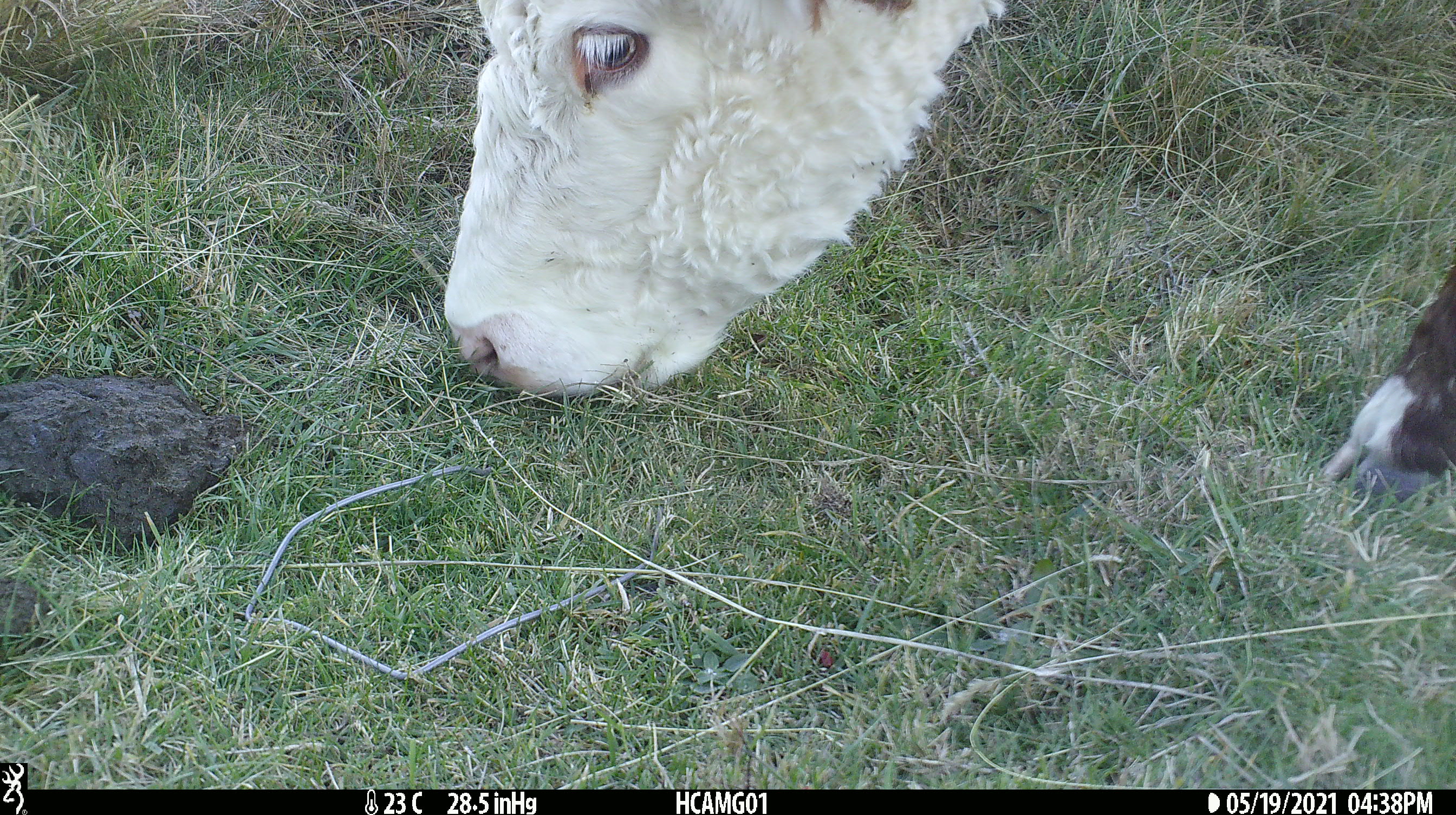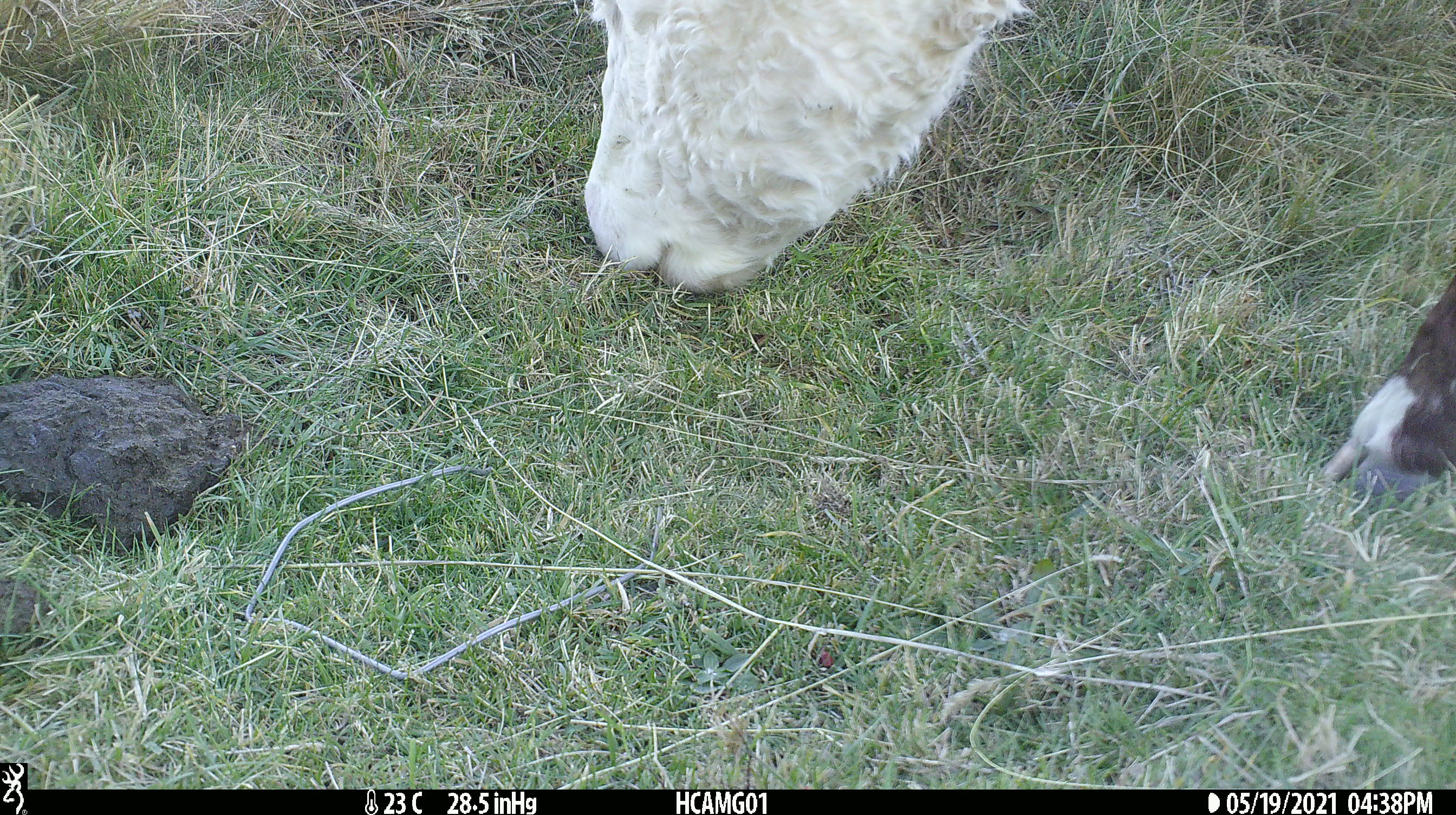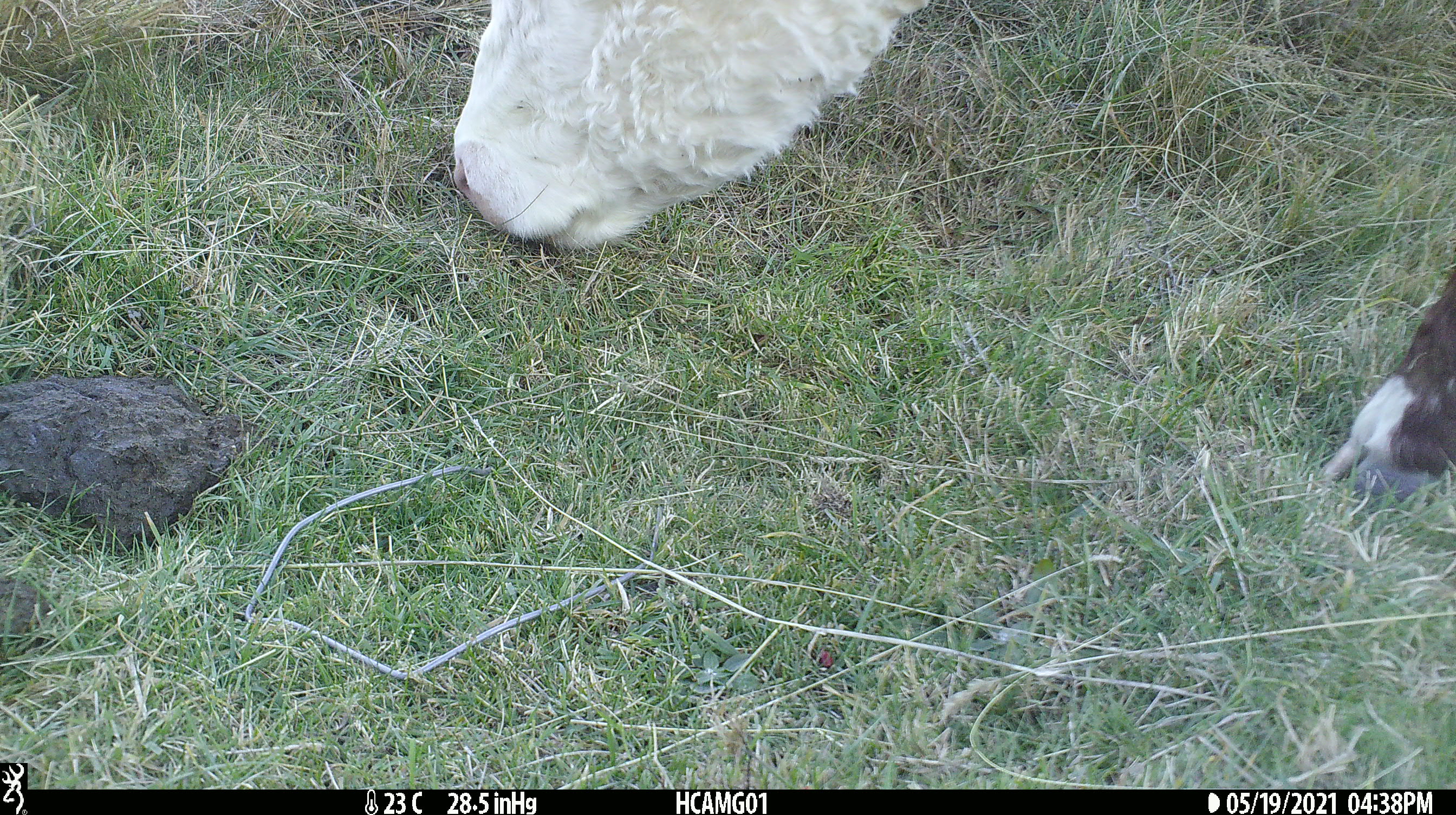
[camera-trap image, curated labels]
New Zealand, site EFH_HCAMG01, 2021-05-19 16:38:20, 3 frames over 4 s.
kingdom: Animalia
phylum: Chordata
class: Mammalia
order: Artiodactyla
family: Bovidae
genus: Bos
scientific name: Bos taurus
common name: domestic cow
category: cow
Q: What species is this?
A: Cow (domestic cow) (Bos taurus).